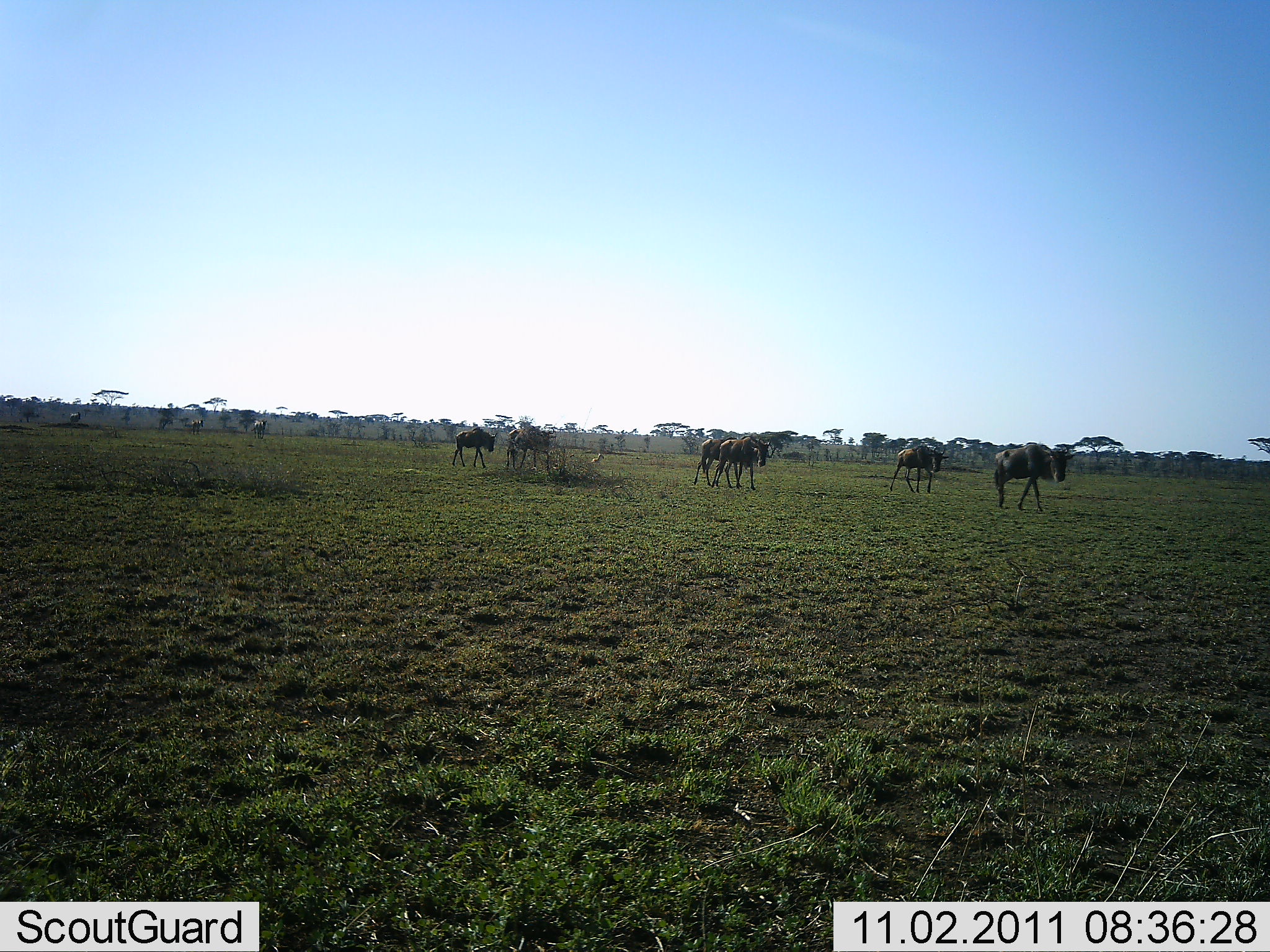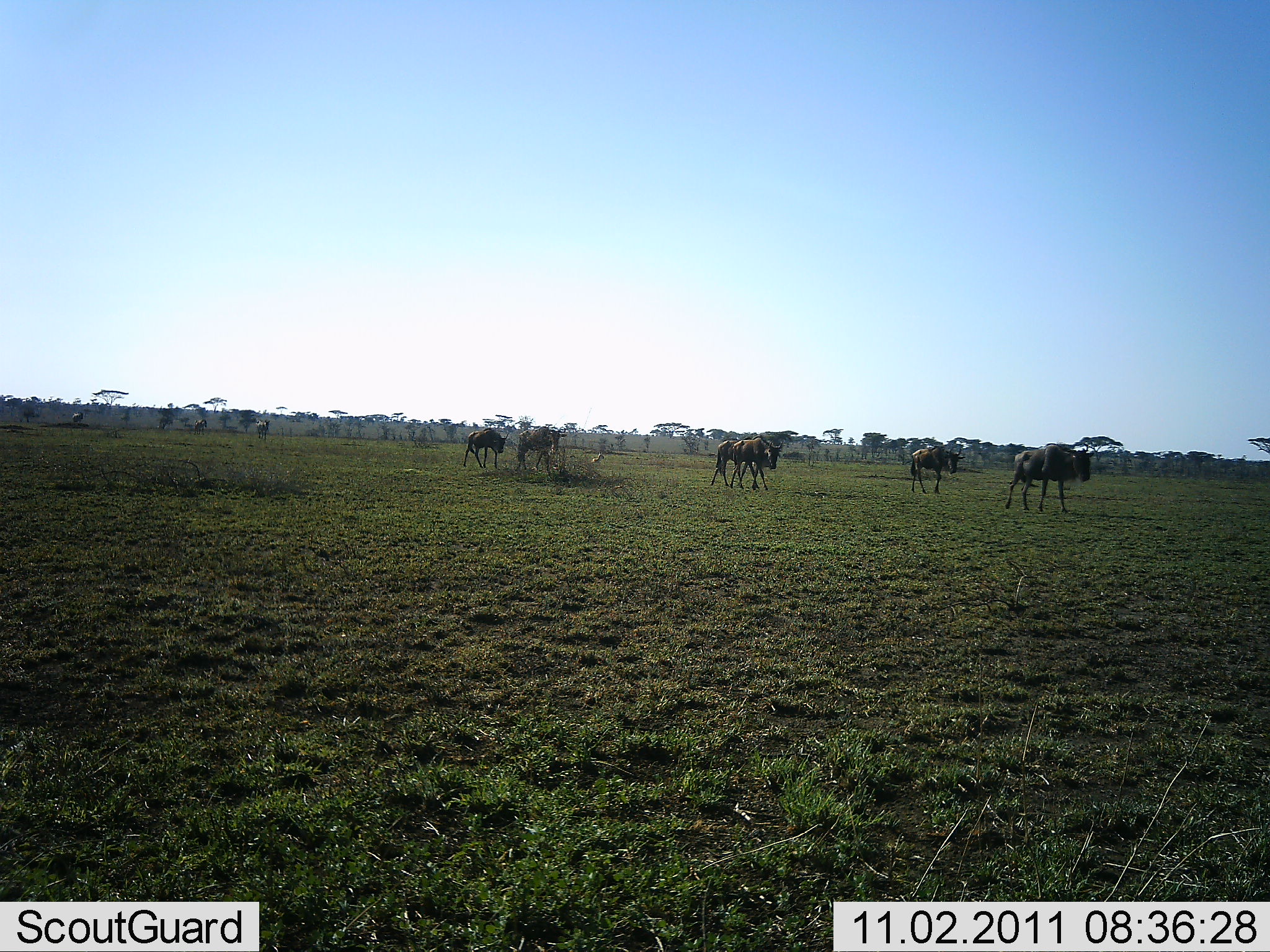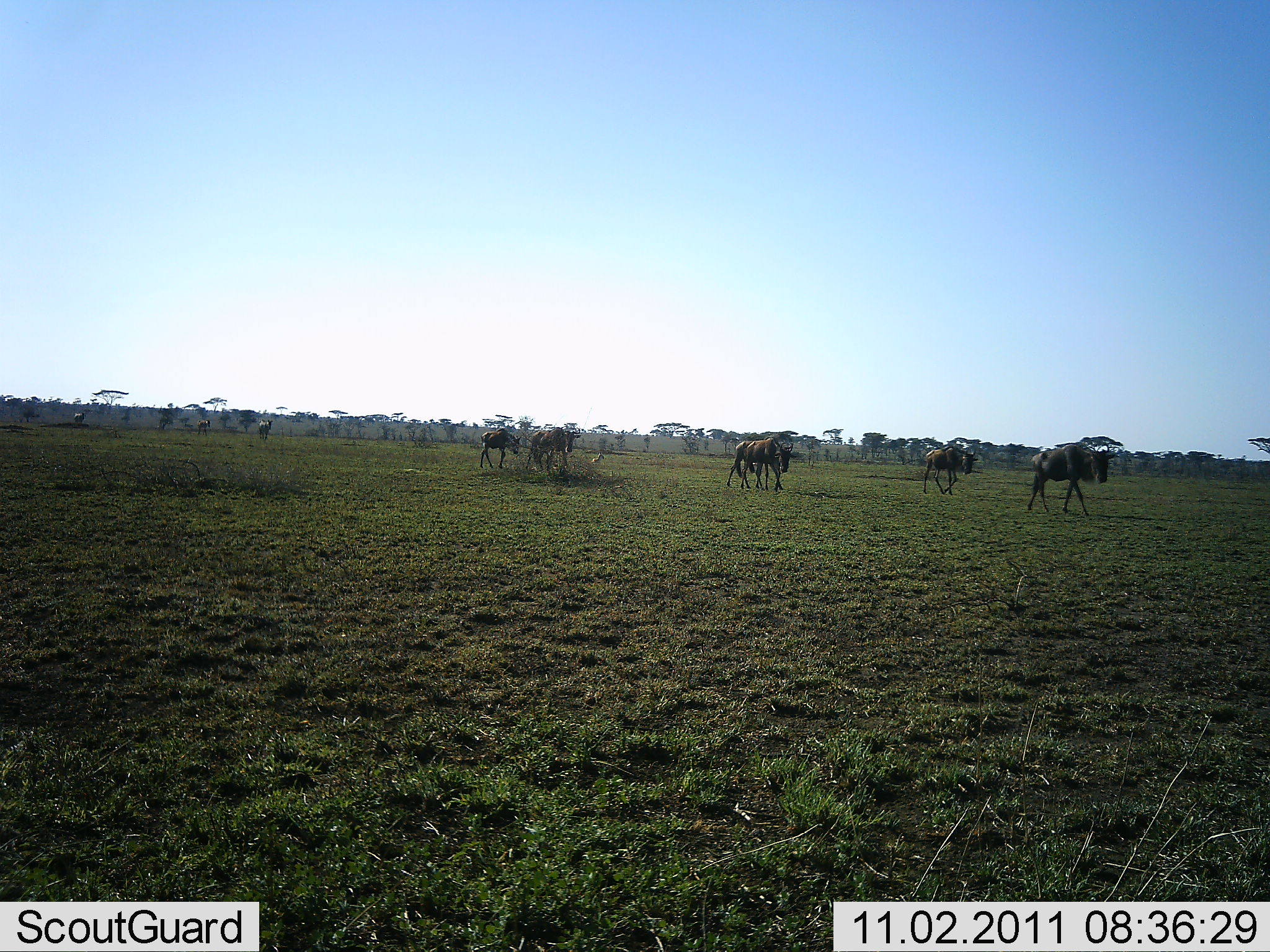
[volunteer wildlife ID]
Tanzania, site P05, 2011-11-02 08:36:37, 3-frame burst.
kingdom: Animalia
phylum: Chordata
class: Mammalia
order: Artiodactyla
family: Bovidae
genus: Connochaetes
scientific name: Connochaetes taurinus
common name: blue wildebeest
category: wildebeest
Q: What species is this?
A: Wildebeest (blue wildebeest) (Connochaetes taurinus).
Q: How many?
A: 9.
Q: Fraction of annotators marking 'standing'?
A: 0%.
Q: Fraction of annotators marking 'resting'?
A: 0%.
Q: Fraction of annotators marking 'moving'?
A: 100%.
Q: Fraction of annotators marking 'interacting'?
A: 0%.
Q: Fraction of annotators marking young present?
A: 0%.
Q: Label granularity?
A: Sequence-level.